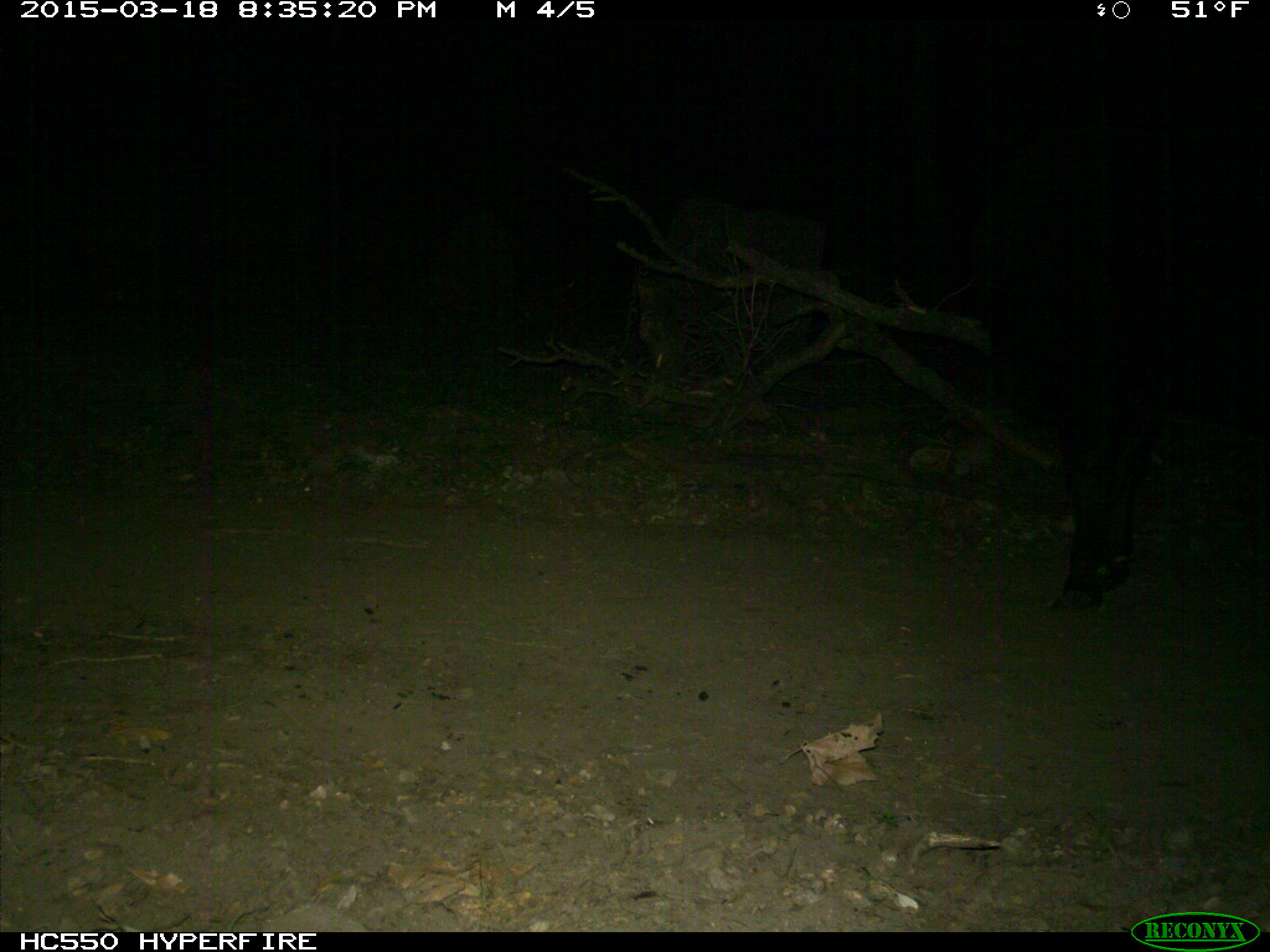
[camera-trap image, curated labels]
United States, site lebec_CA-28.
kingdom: Animalia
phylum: Chordata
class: Mammalia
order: Artiodactyla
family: Bovidae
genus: Bos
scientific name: Bos taurus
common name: domestic cow